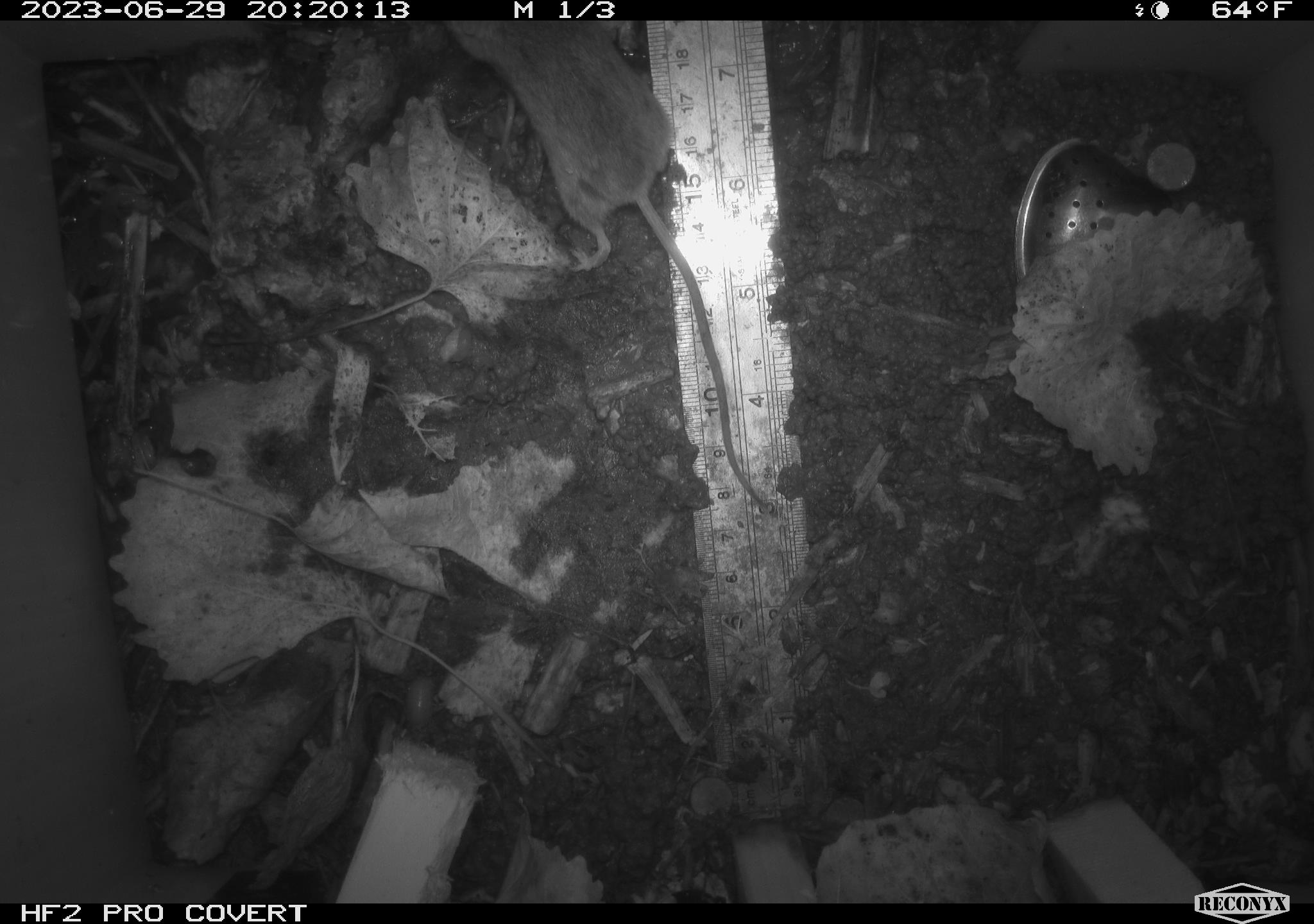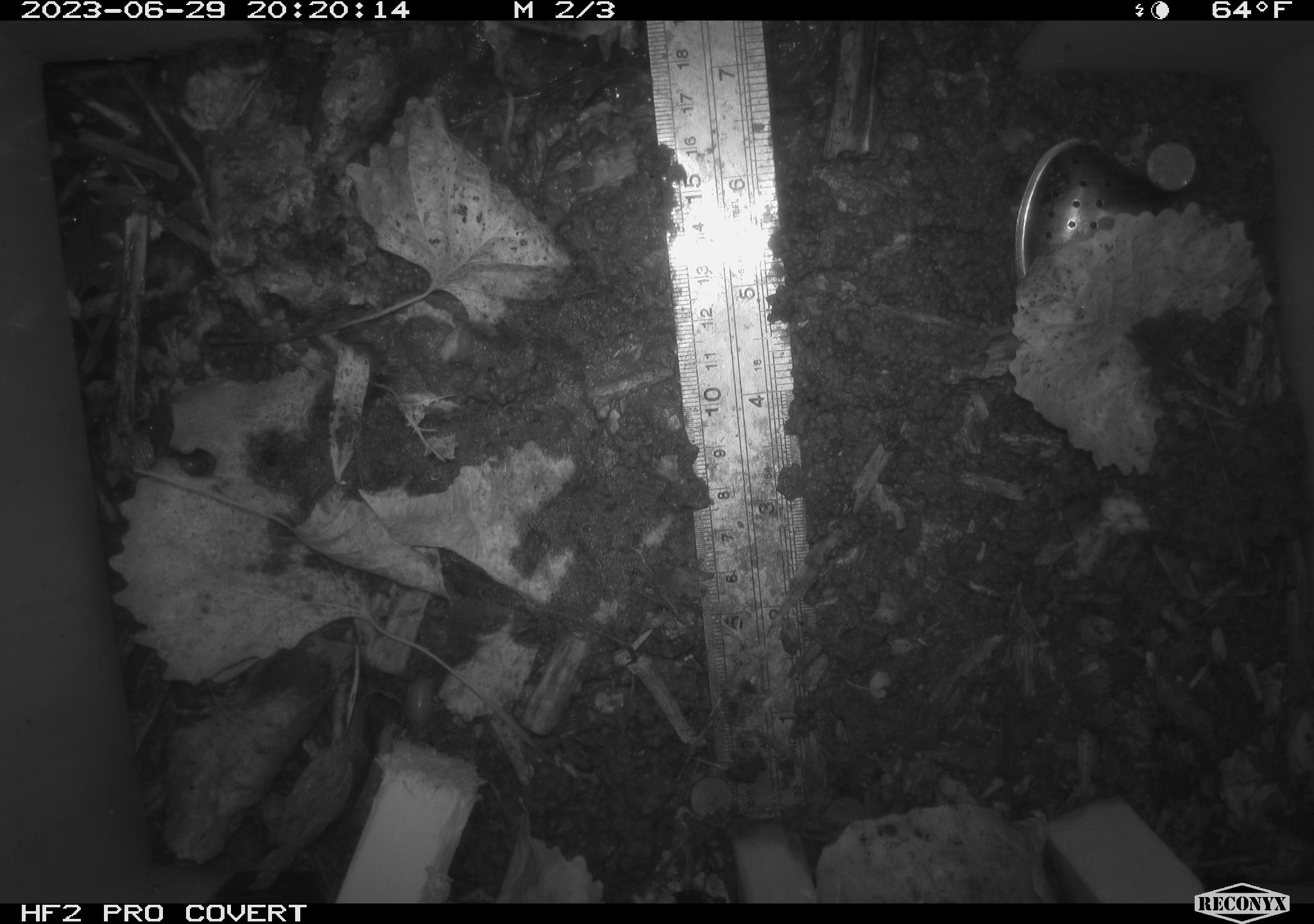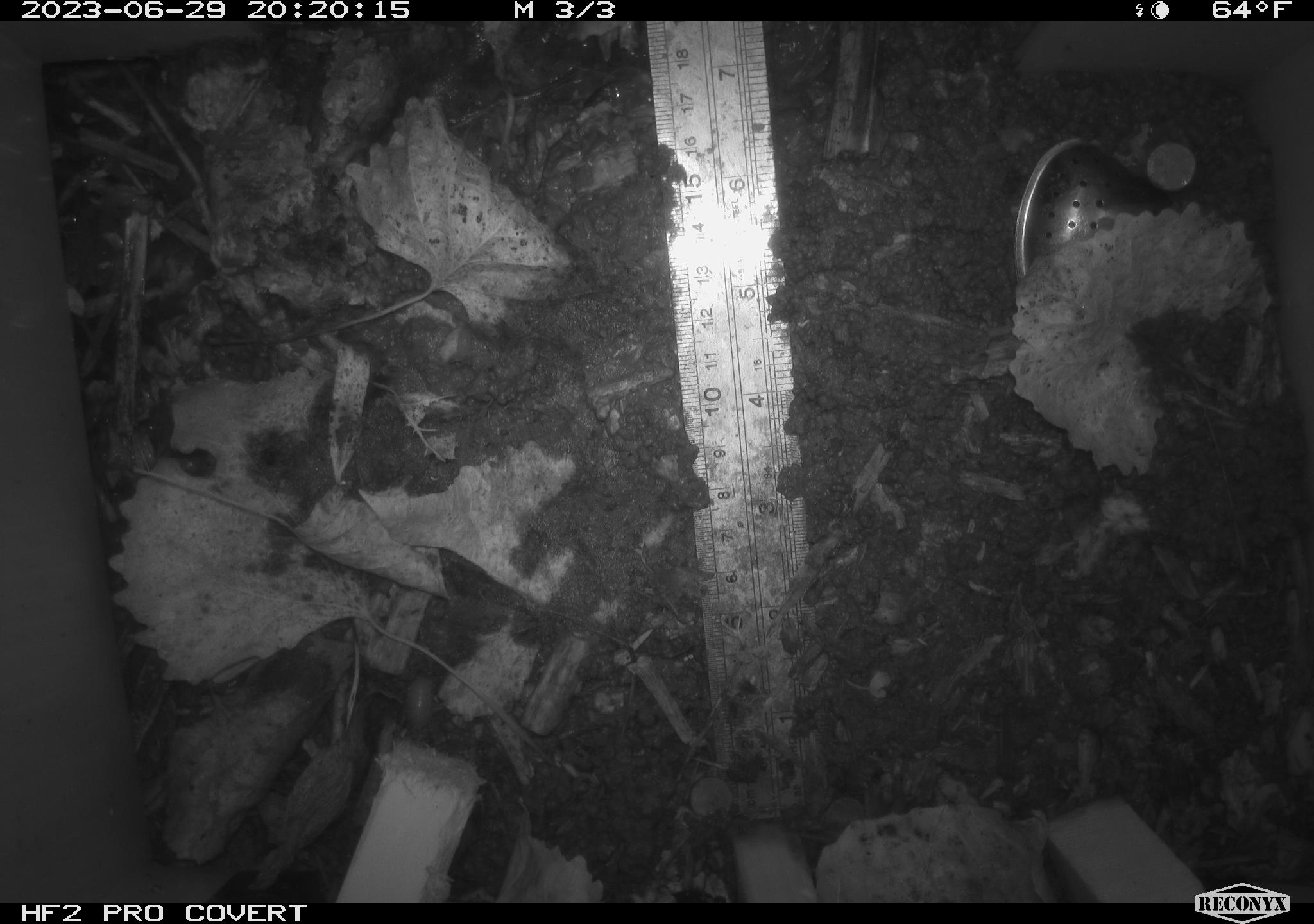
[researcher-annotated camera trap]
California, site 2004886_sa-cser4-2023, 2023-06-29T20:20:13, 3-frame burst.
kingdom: Animalia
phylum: Chordata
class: Mammalia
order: Rodentia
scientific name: Rodentia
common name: mouse species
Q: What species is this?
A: Mouse species (Rodentia).